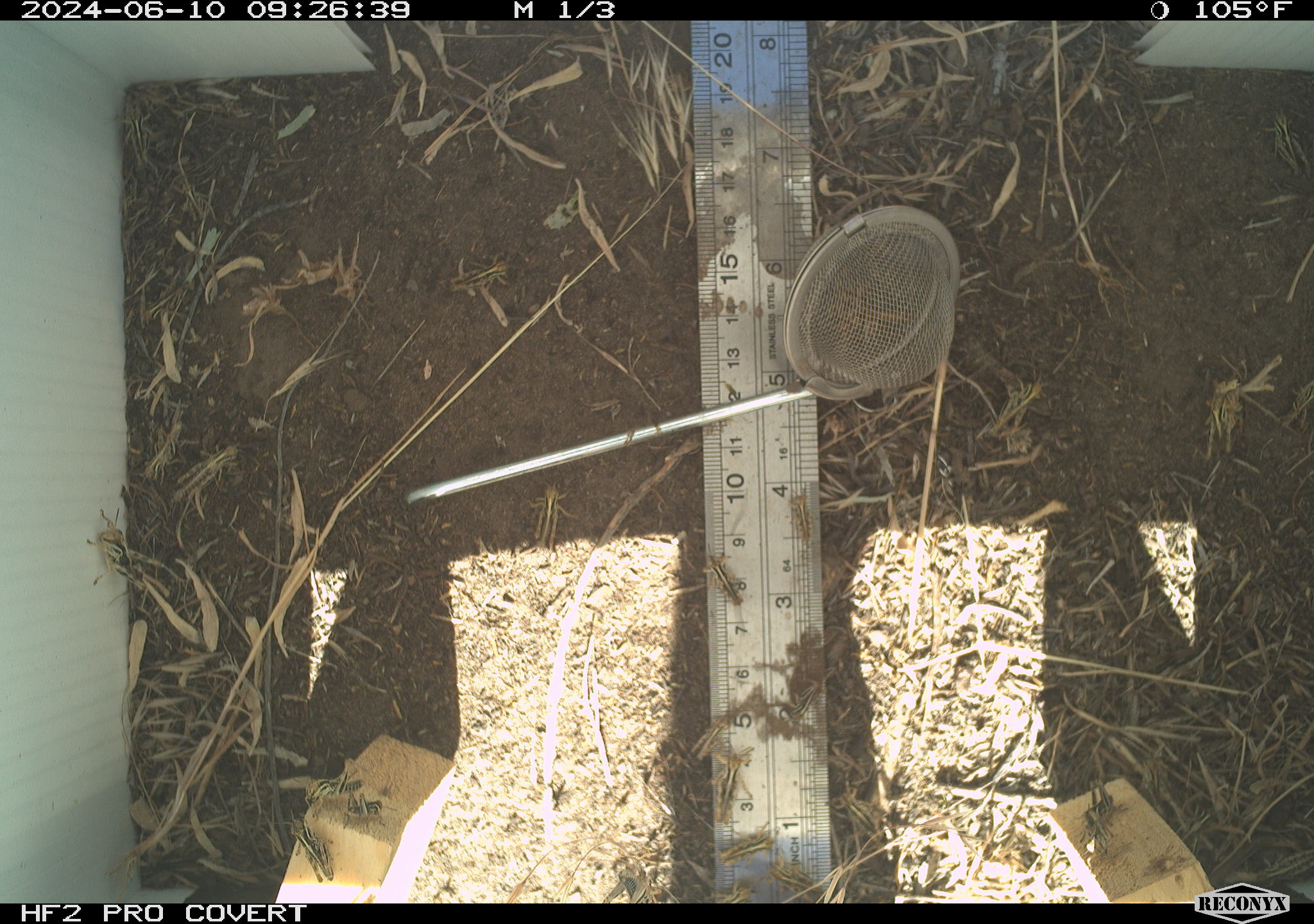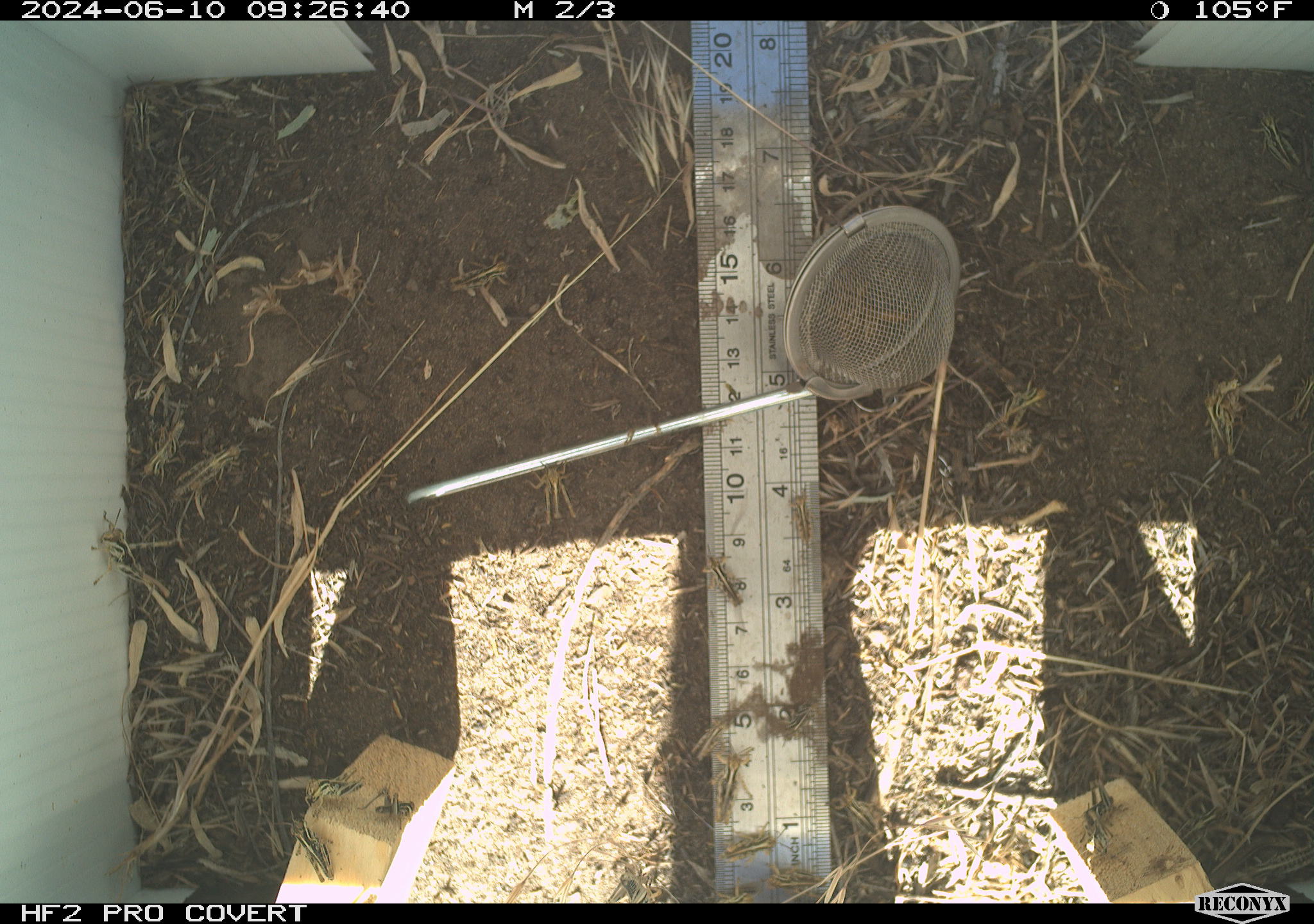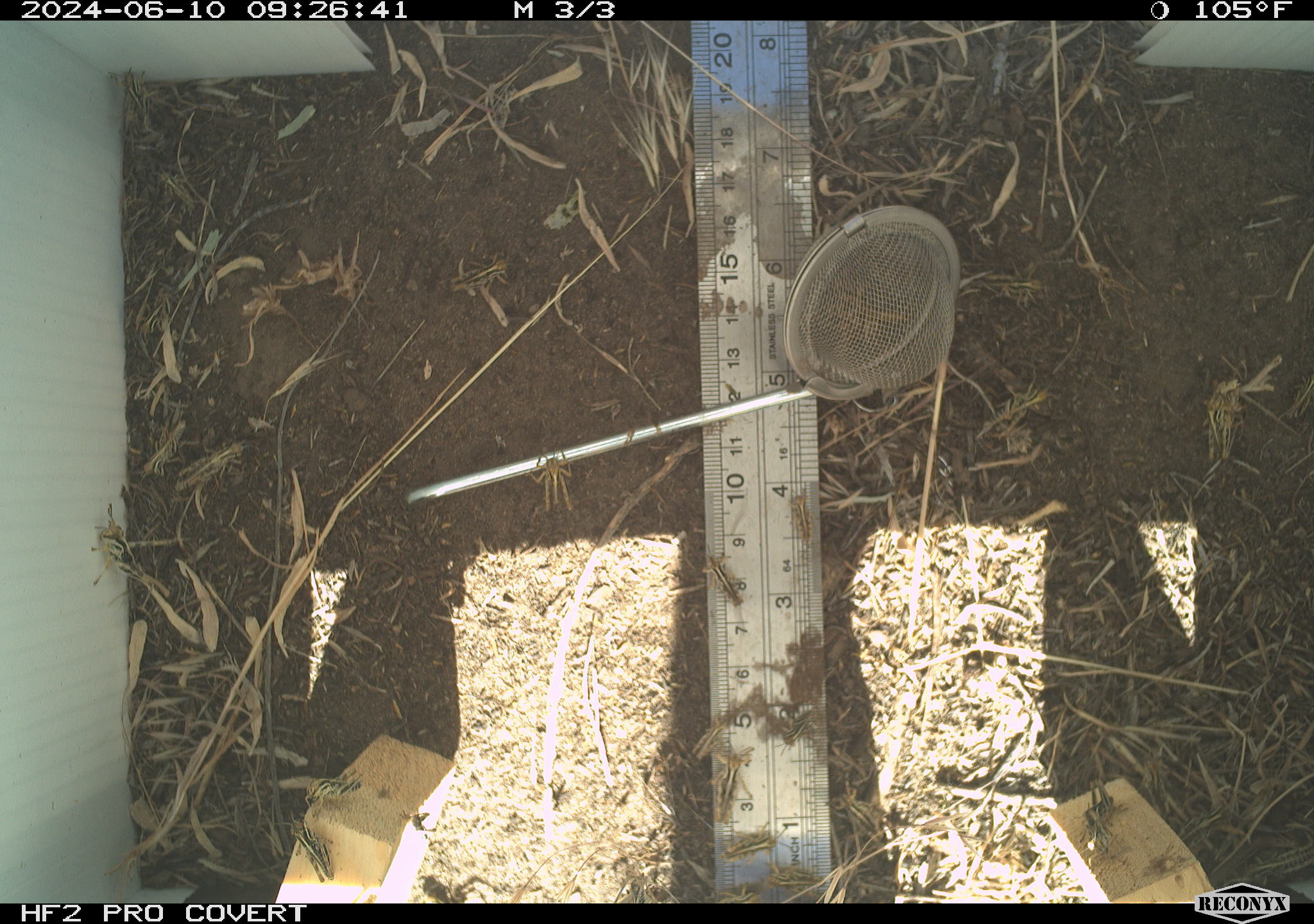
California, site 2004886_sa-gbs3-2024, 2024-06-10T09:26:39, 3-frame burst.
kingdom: Animalia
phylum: Arthropoda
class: Insecta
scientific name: Insecta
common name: insect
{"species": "insect (Insecta)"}